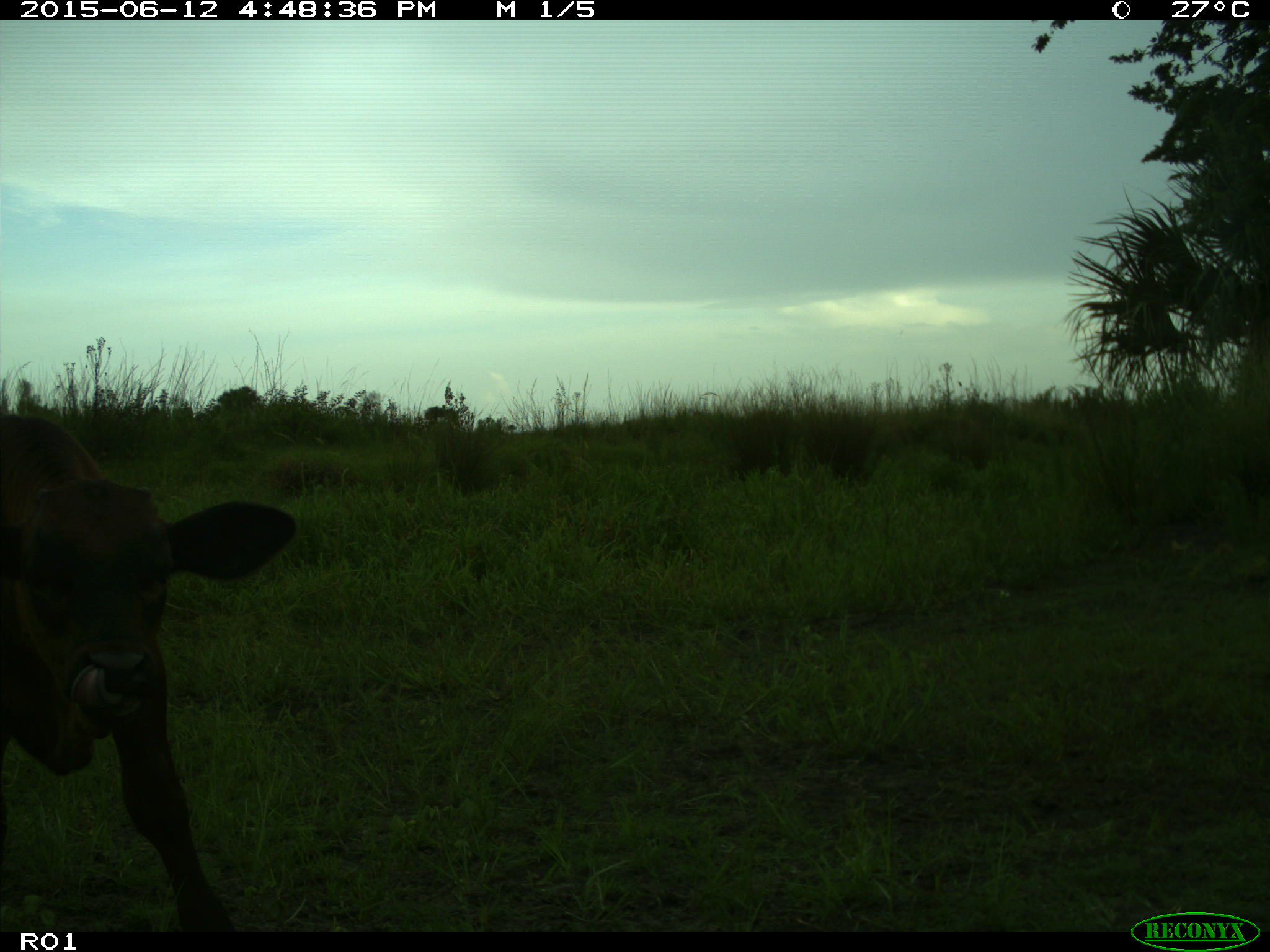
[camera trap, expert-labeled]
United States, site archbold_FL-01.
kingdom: Animalia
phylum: Chordata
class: Mammalia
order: Artiodactyla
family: Bovidae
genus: Bos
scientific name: Bos taurus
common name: domestic cow